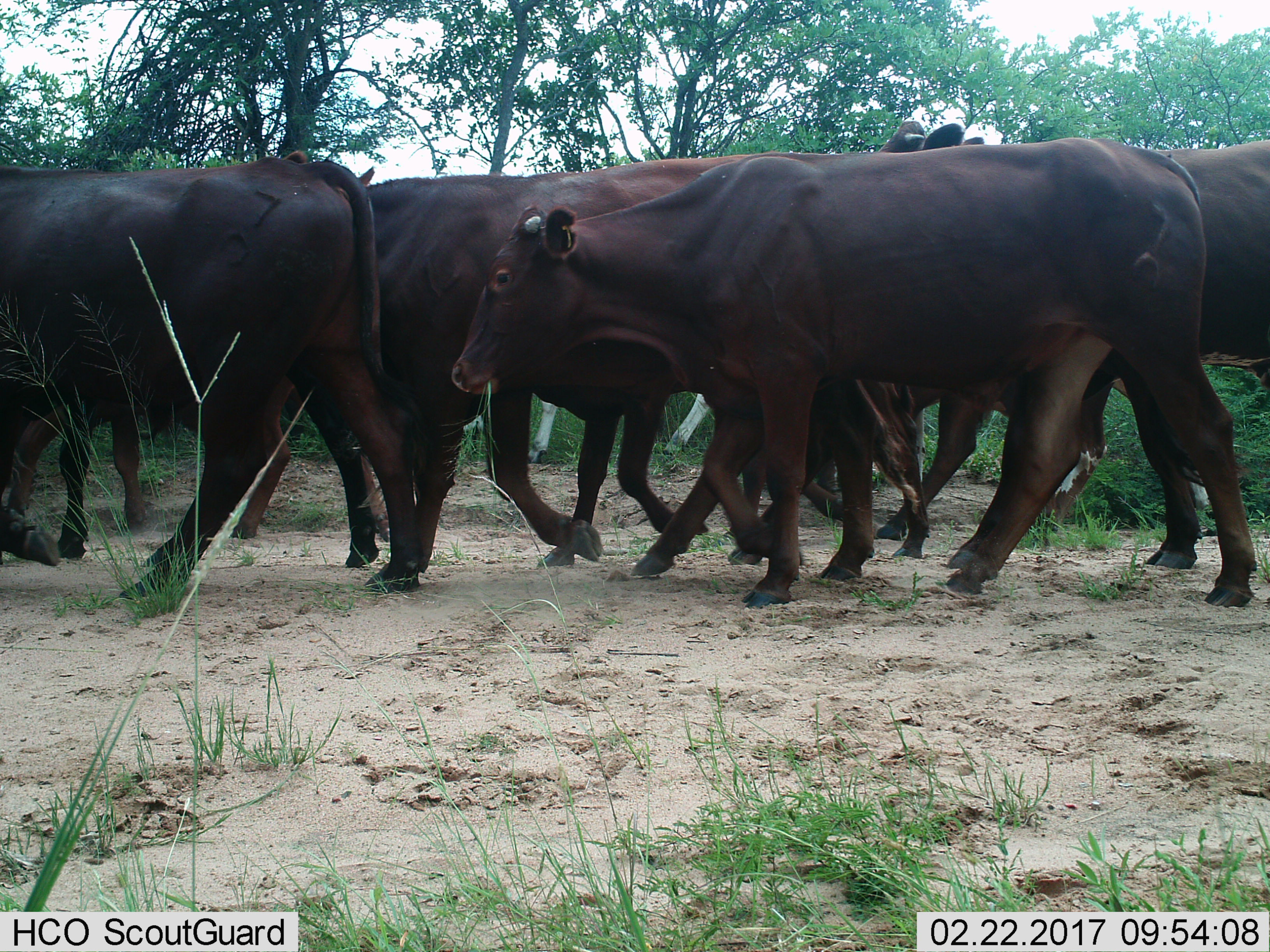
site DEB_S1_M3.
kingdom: Animalia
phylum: Chordata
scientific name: Vertebrata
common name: domestic animal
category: domesticanimal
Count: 8.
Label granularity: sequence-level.